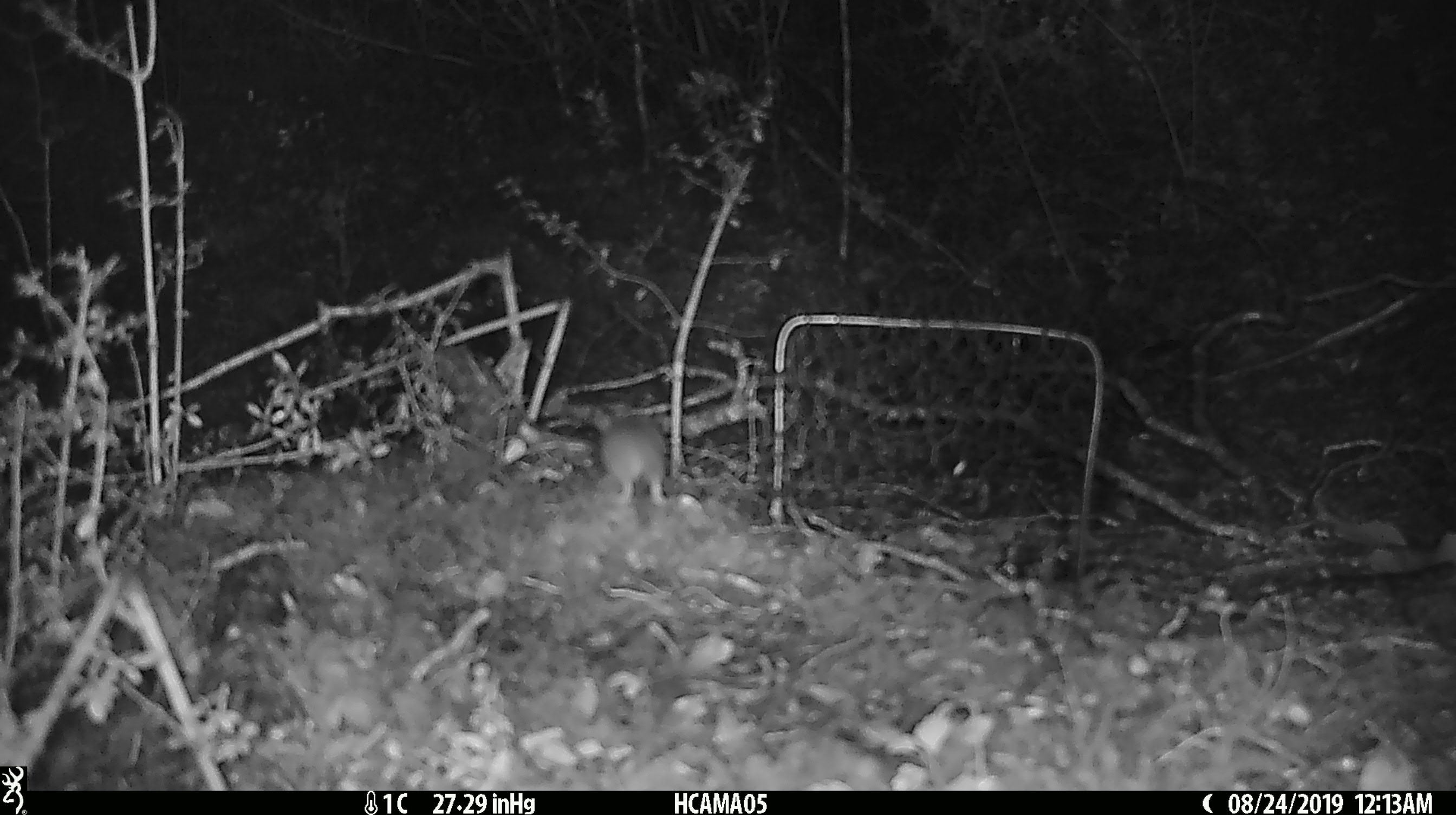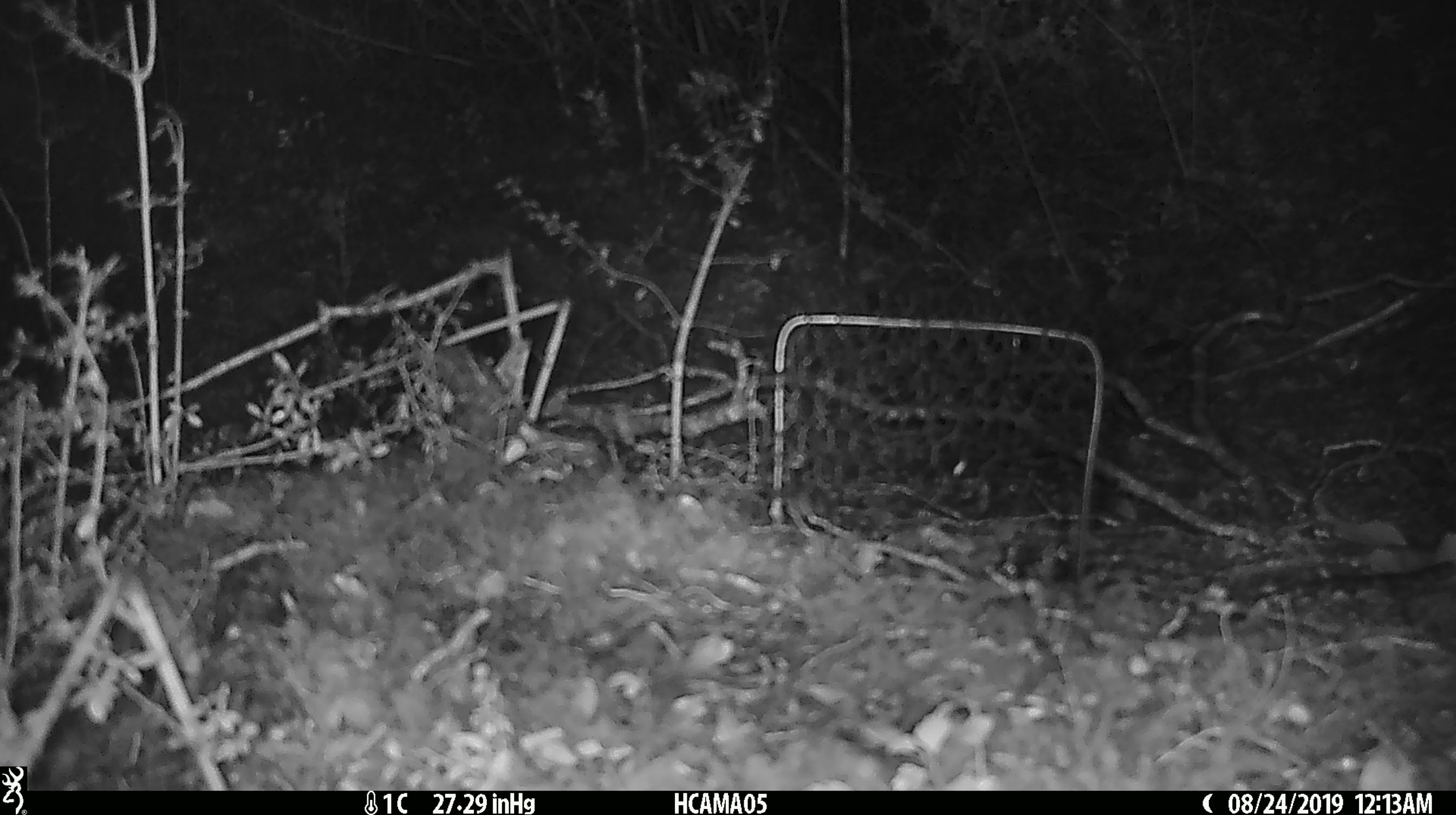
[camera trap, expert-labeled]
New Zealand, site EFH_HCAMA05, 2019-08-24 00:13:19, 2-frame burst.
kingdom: Animalia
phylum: Chordata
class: Mammalia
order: Rodentia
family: Muridae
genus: Mus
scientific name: Mus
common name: mouse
Mouse (Mus).